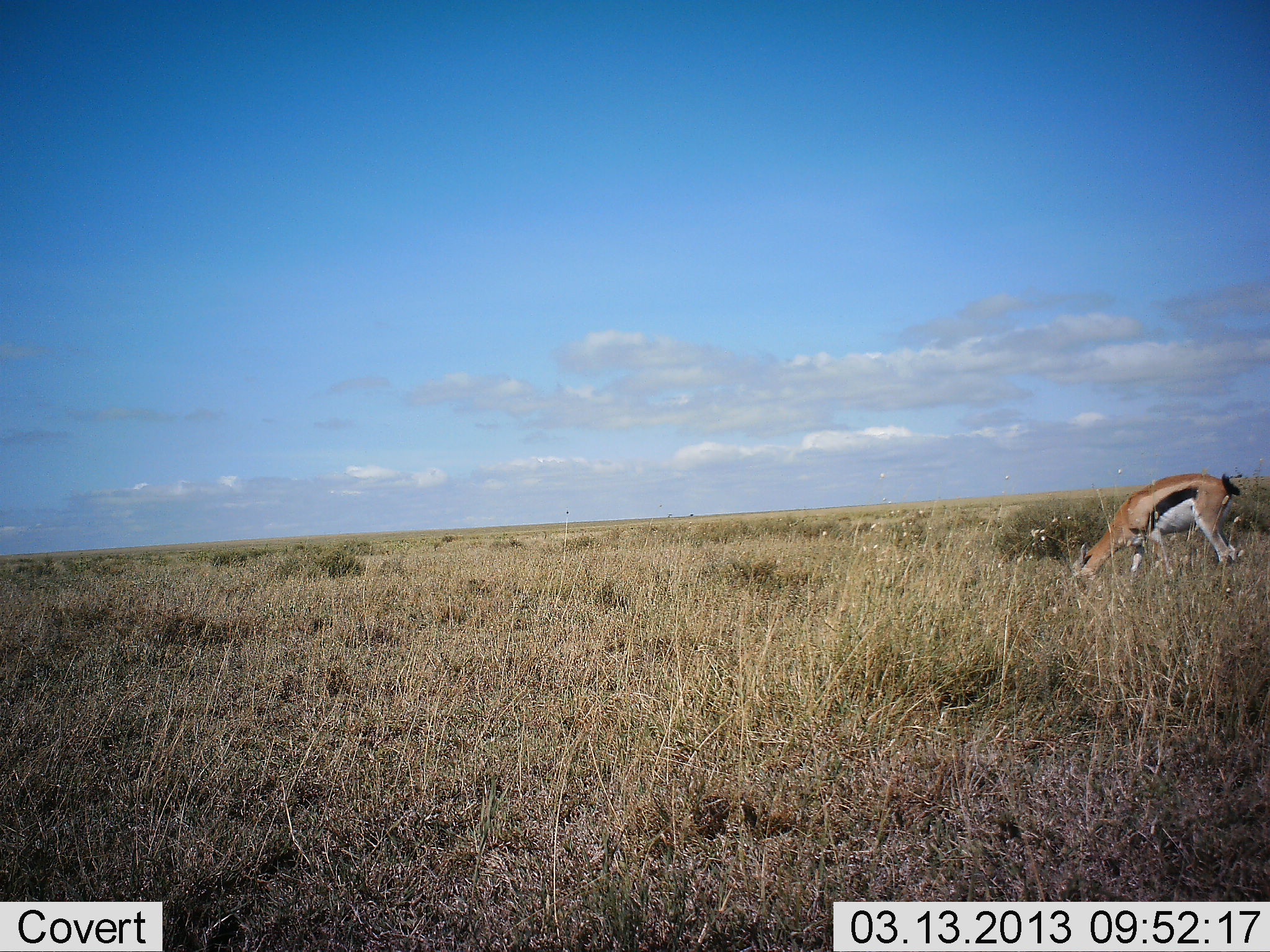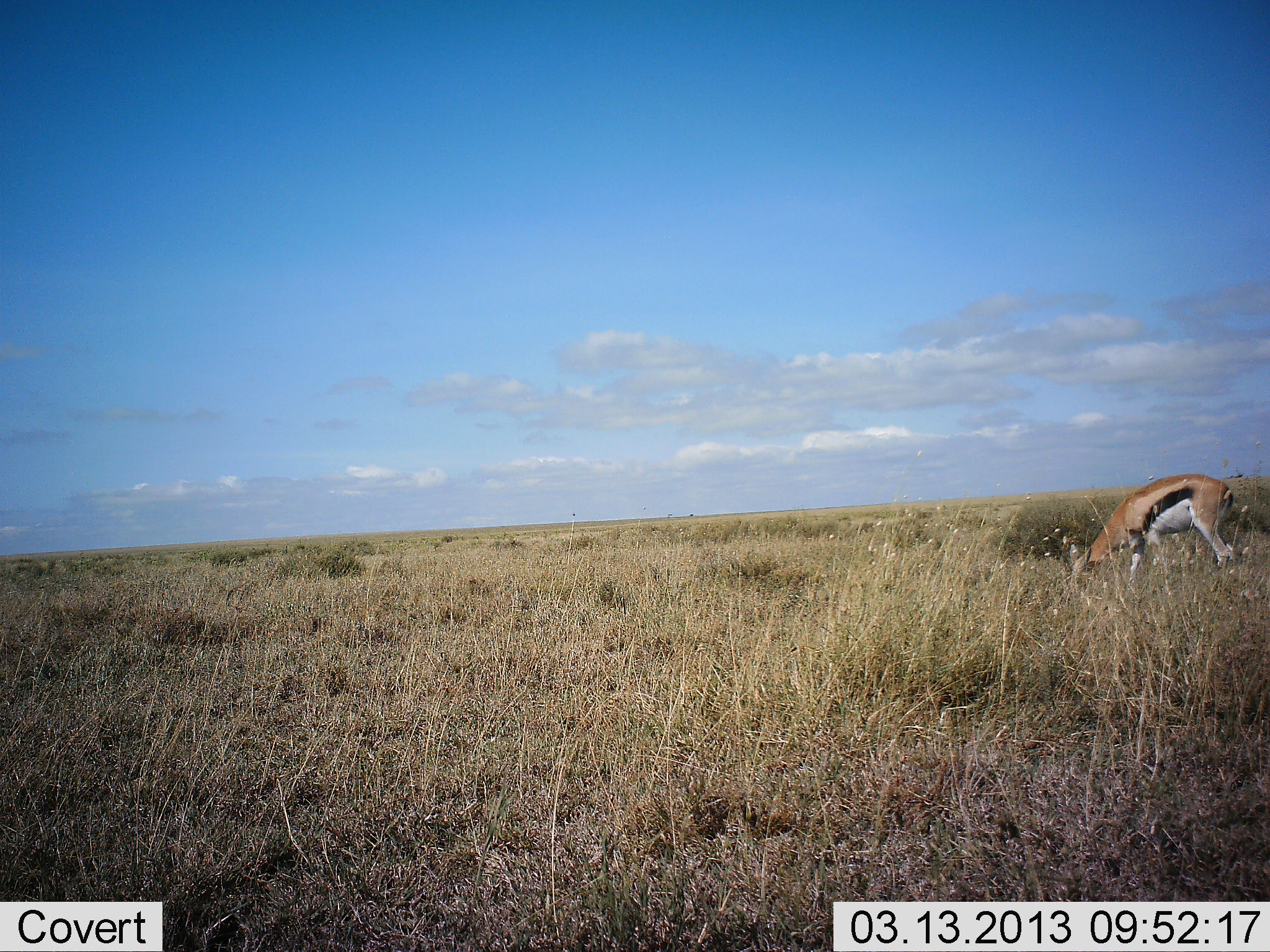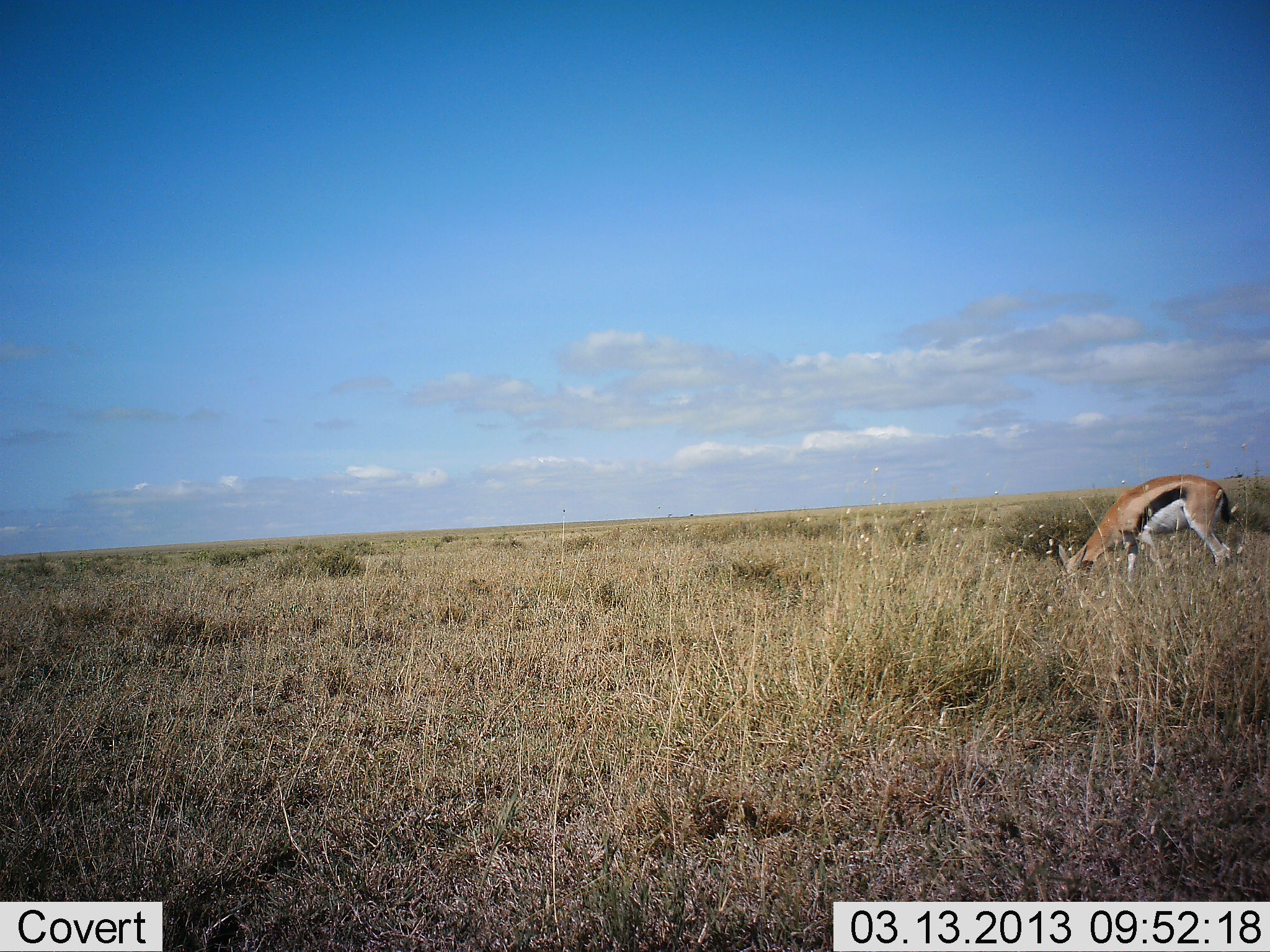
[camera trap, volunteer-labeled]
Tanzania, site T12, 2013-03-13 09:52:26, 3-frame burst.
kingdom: Animalia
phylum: Chordata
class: Mammalia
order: Artiodactyla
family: Bovidae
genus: Eudorcas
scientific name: Eudorcas thomsonii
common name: thomson's gazelle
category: gazellethomsons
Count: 1.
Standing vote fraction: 10%.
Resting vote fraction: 0%.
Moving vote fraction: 0%.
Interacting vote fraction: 0%.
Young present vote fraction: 0%.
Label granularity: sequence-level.